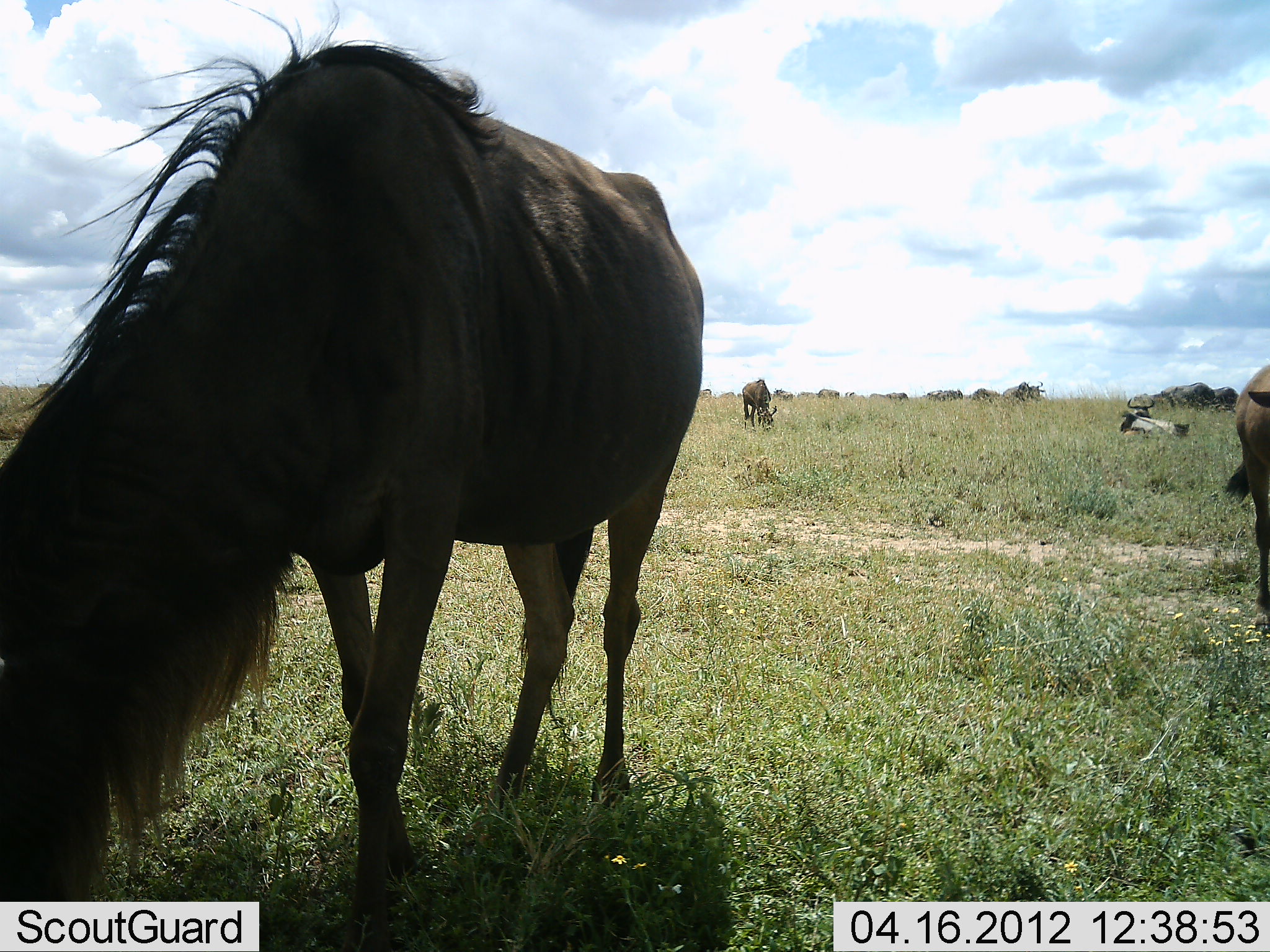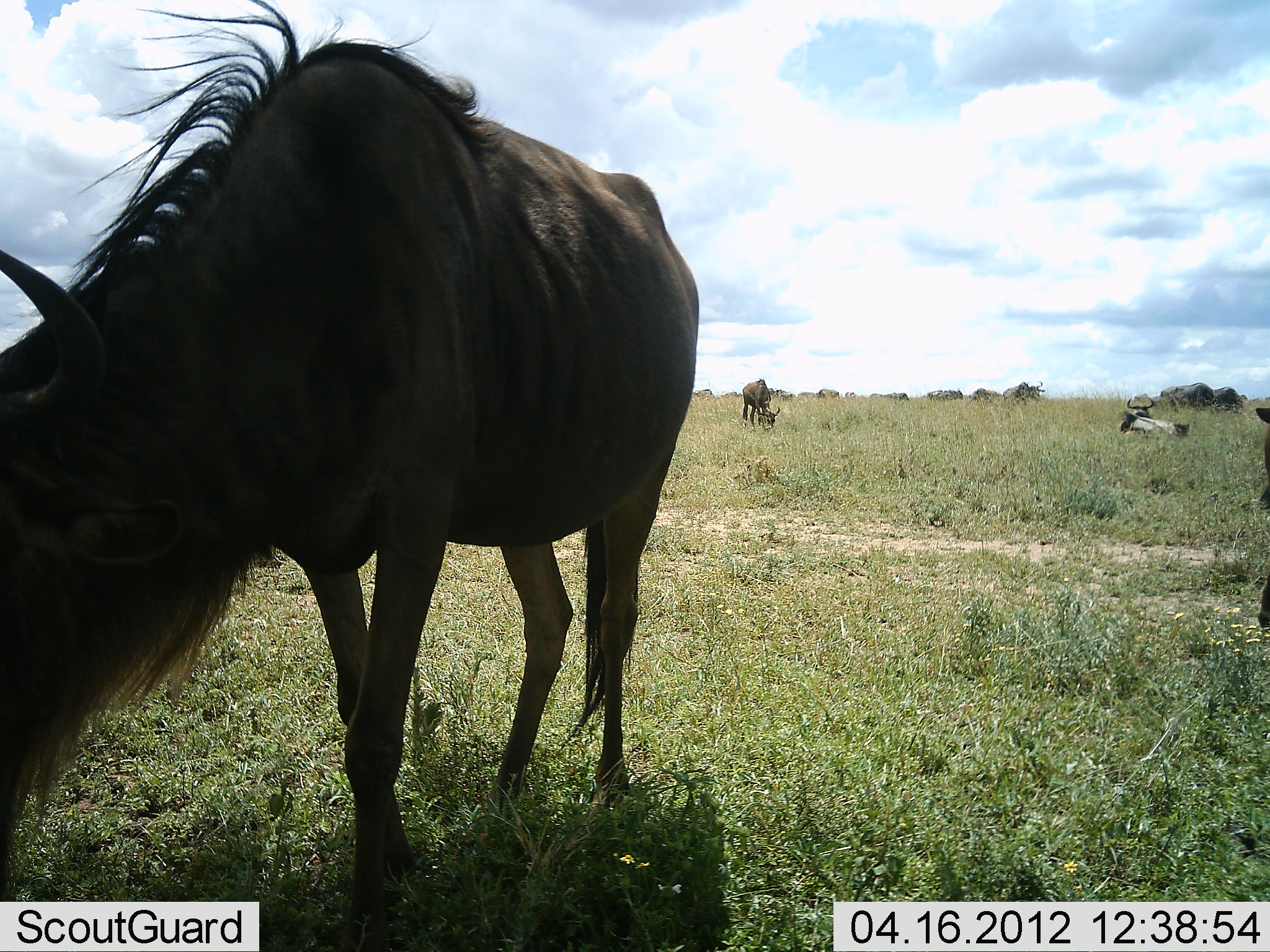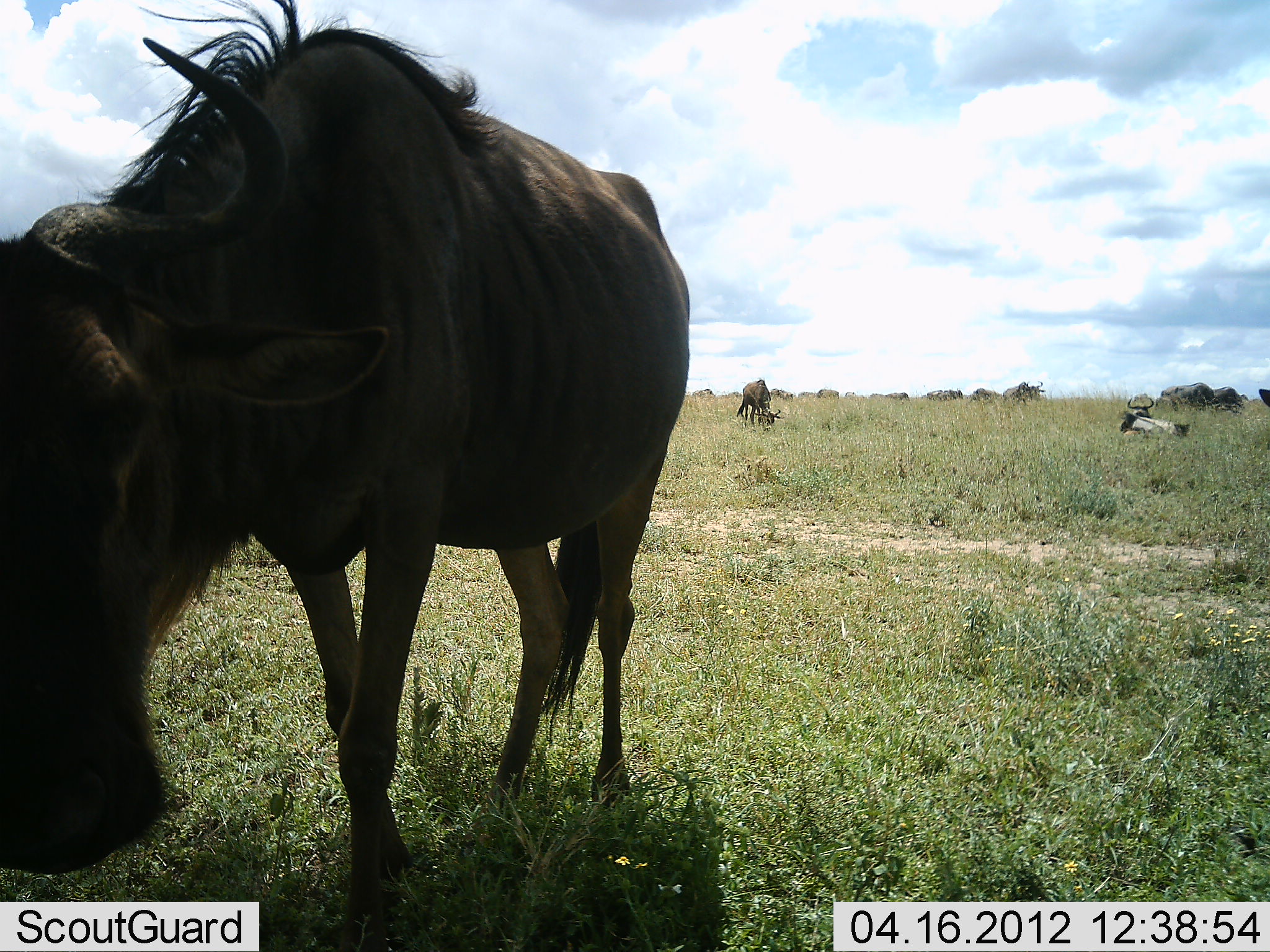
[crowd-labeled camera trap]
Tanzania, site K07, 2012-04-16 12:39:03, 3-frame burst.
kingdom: Animalia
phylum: Chordata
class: Mammalia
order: Artiodactyla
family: Bovidae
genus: Connochaetes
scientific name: Connochaetes taurinus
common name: blue wildebeest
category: wildebeest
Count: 11-50.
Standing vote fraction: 42%.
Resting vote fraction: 58%.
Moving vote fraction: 33%.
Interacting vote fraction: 0%.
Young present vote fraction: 0%.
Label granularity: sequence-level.